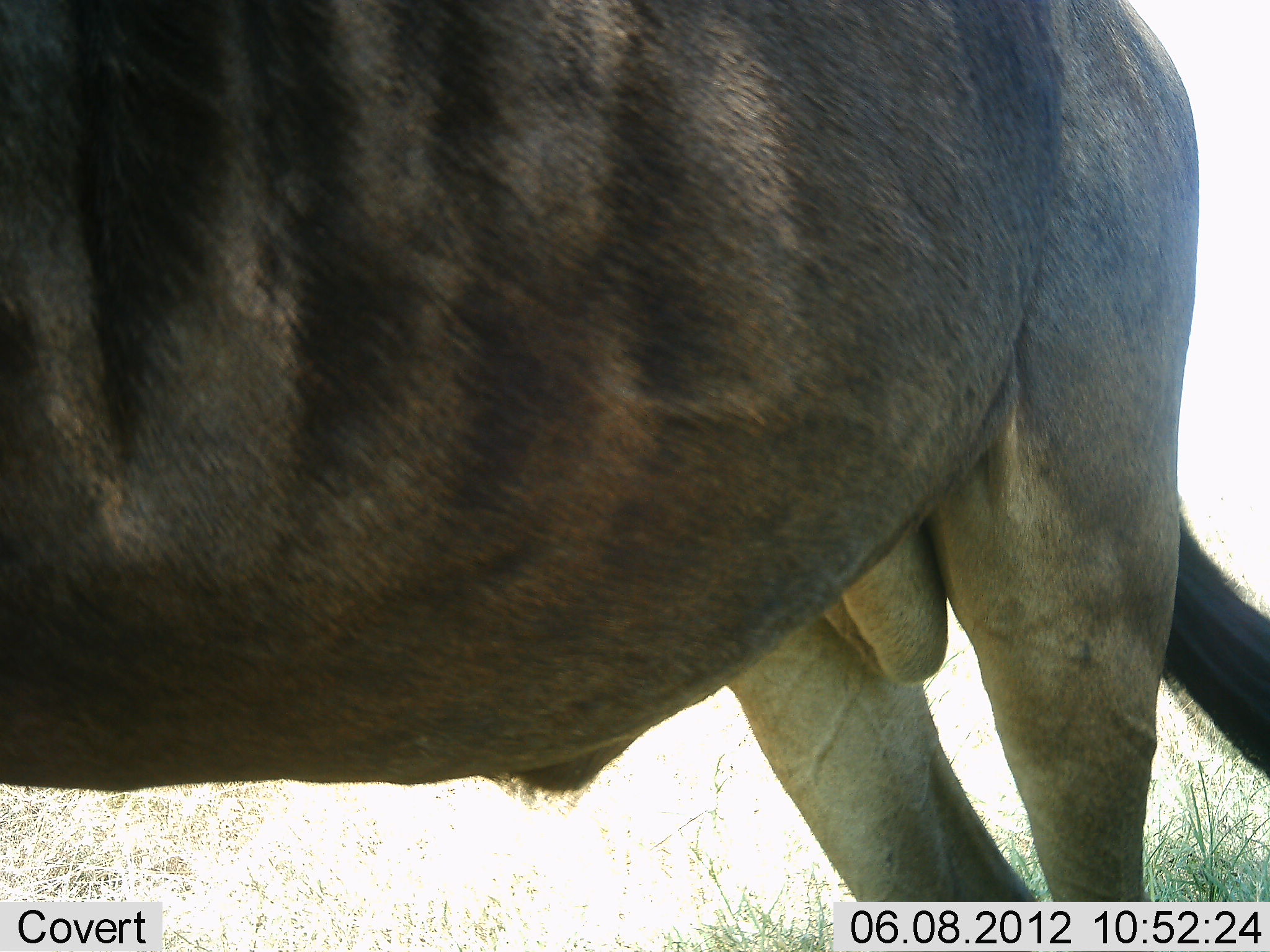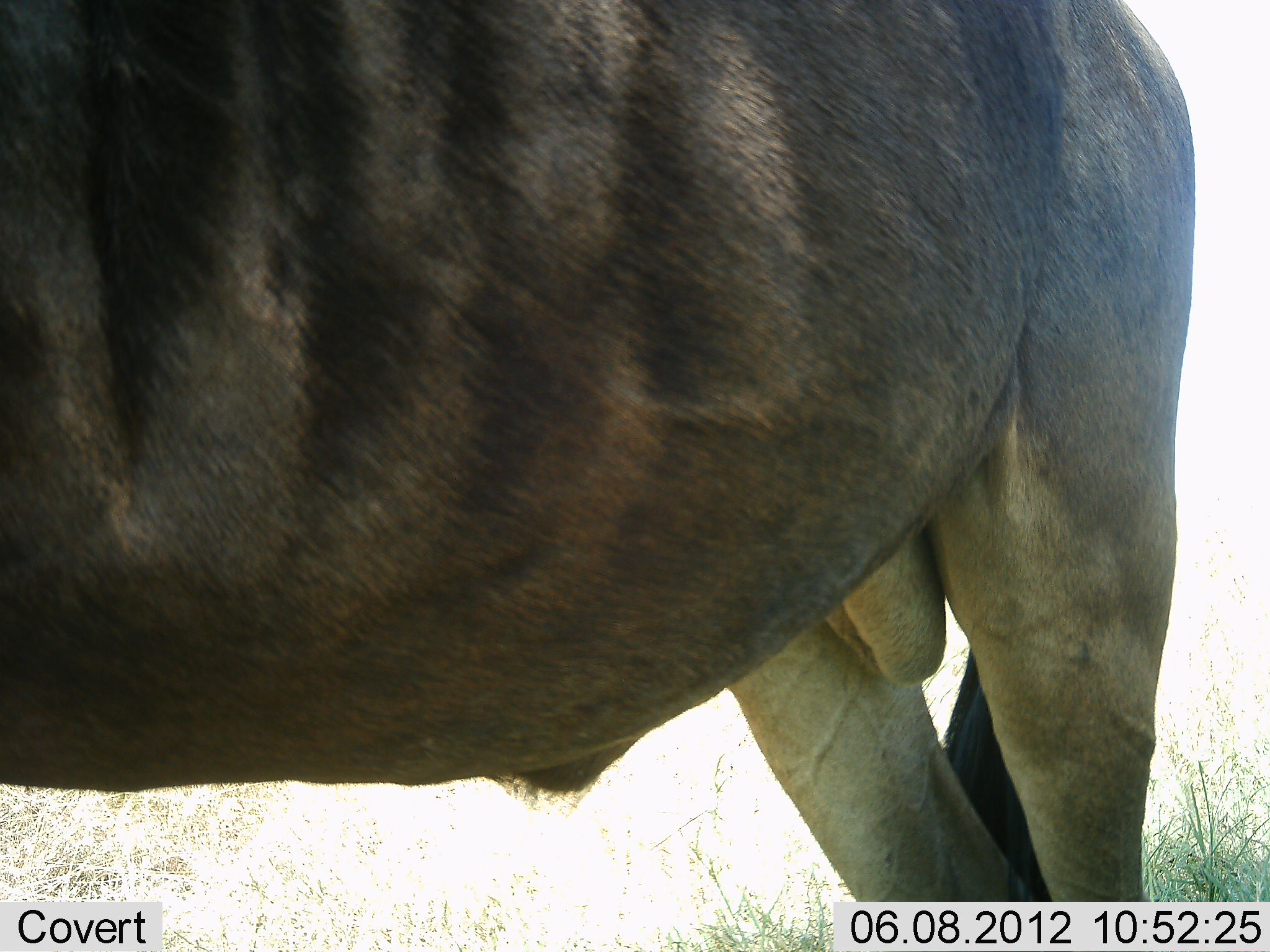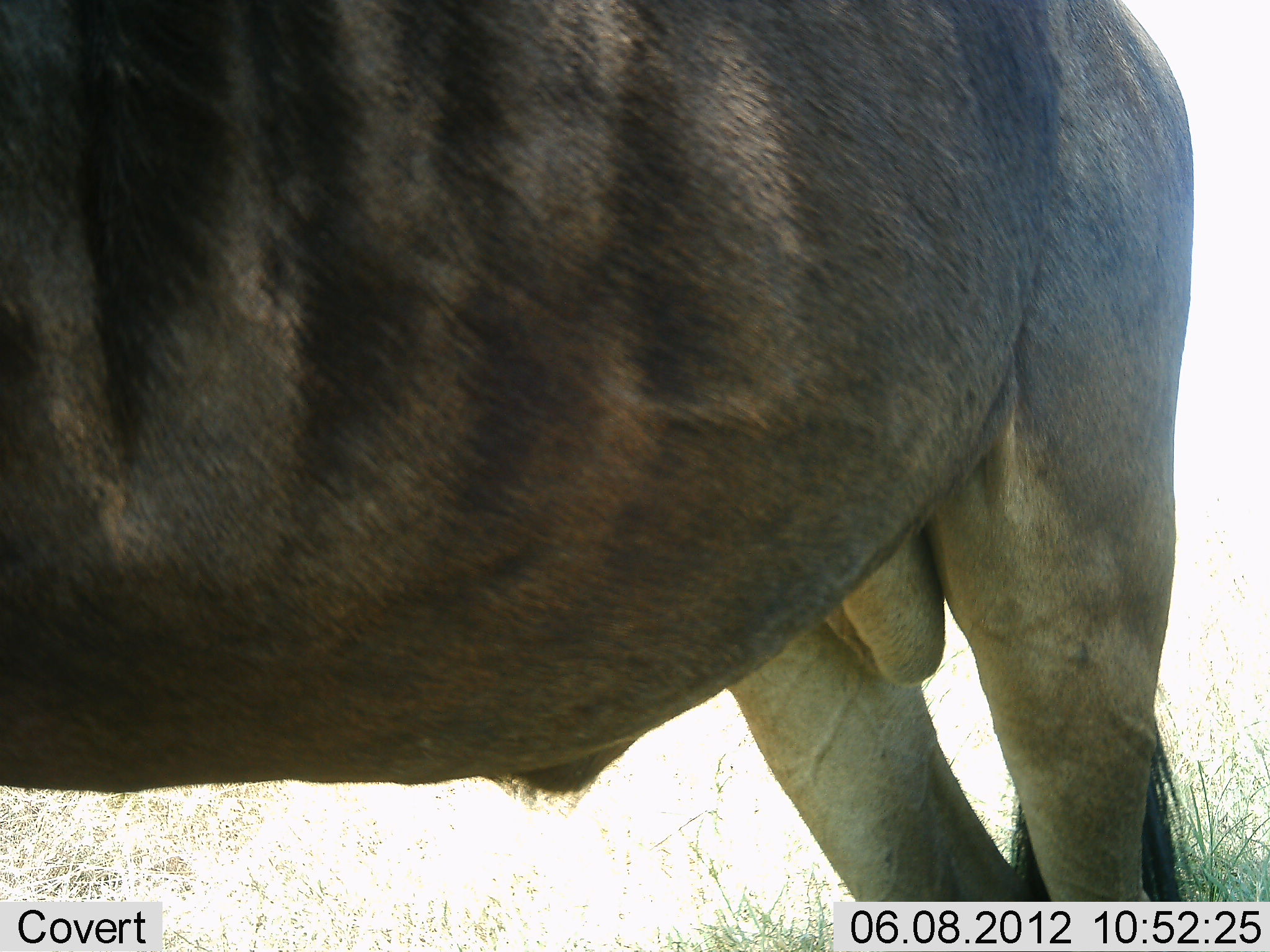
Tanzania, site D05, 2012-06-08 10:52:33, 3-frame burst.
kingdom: Animalia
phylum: Chordata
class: Mammalia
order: Artiodactyla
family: Bovidae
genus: Connochaetes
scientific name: Connochaetes taurinus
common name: blue wildebeest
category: wildebeest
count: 1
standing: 100%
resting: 0%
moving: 0%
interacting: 0%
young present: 0%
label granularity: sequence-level